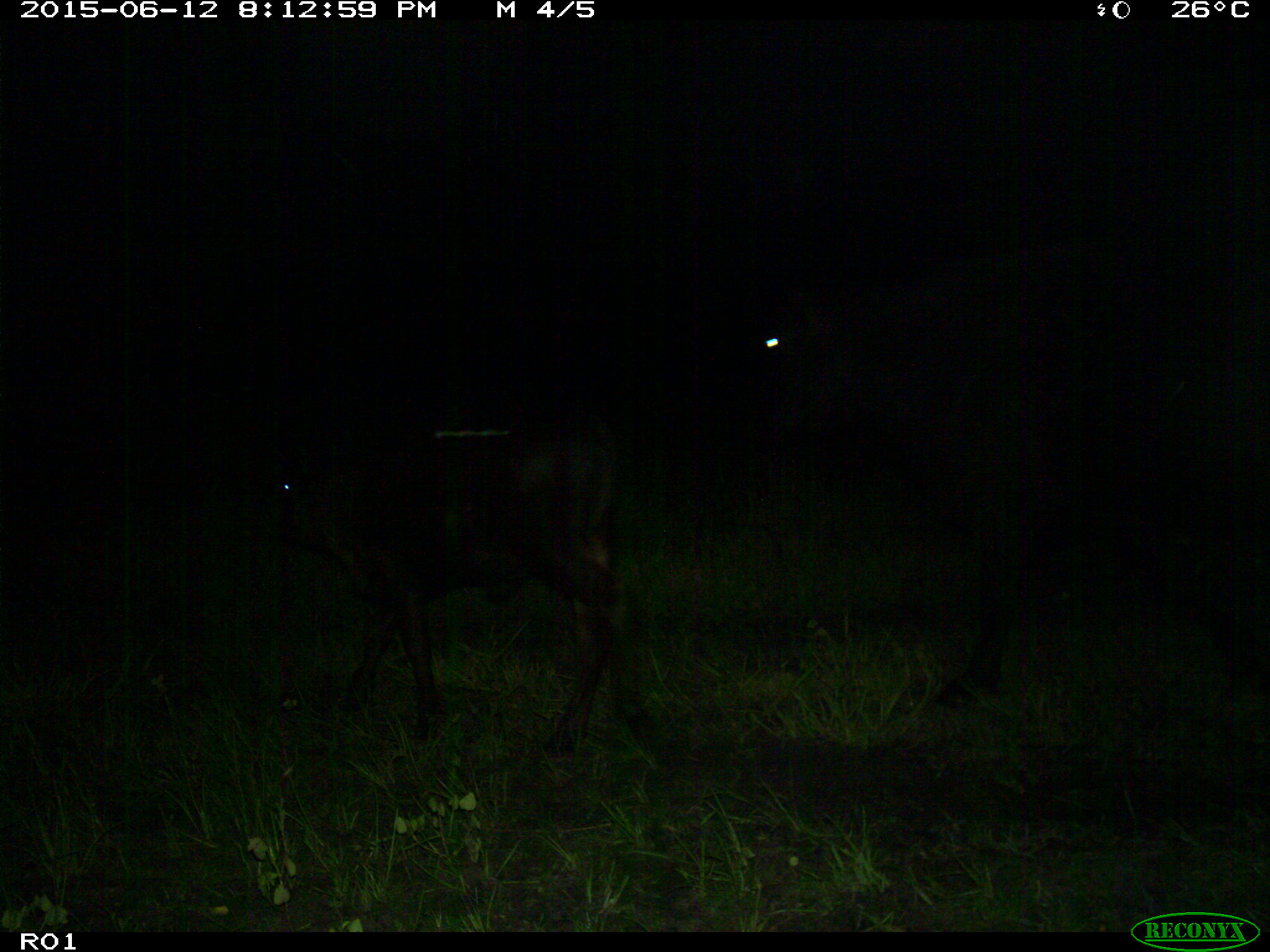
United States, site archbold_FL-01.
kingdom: Animalia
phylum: Chordata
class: Mammalia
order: Artiodactyla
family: Bovidae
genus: Bos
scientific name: Bos taurus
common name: domestic cow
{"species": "Bos taurus (domestic cow)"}